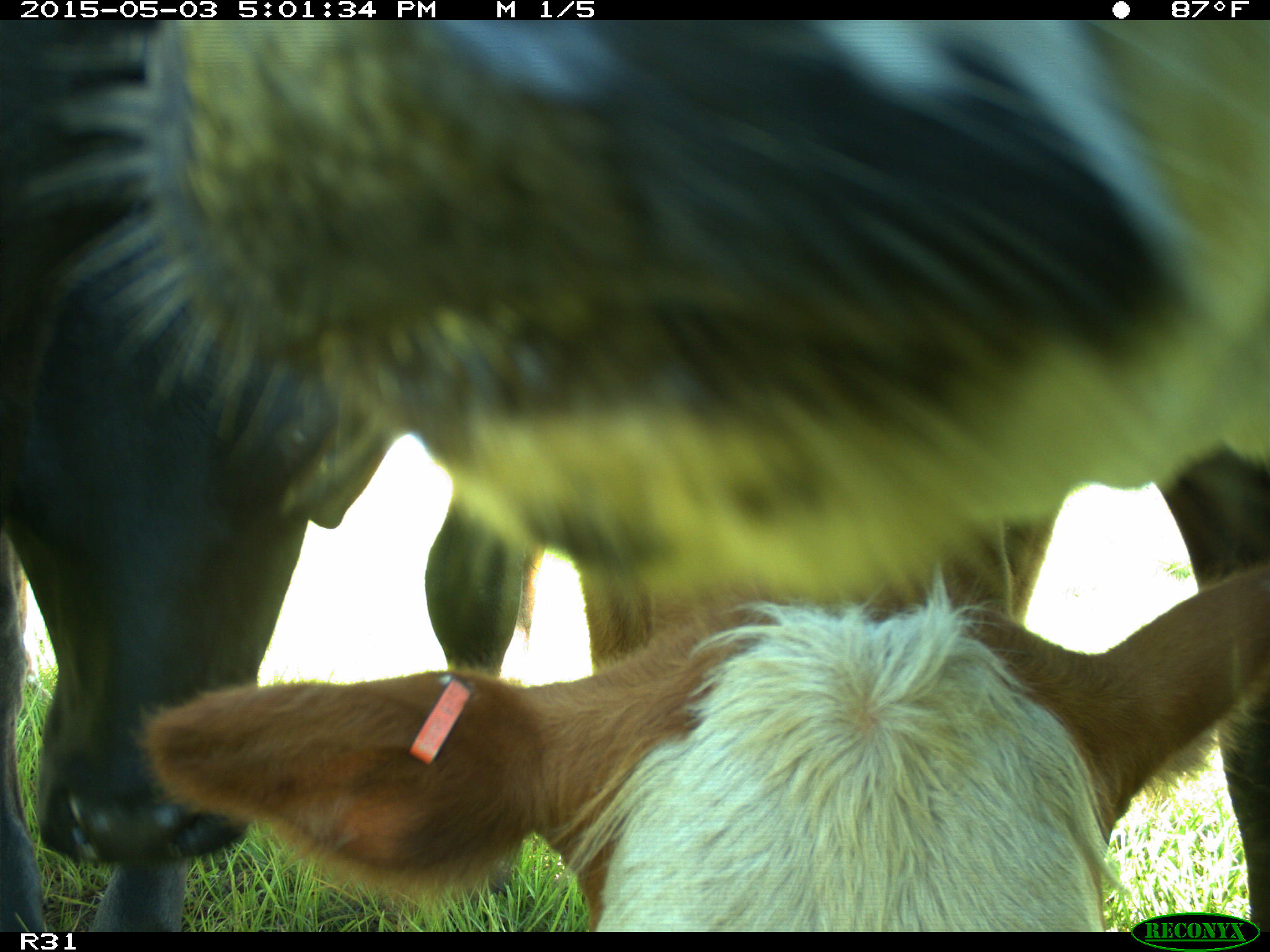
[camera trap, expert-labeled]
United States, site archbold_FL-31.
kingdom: Animalia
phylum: Chordata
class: Mammalia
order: Artiodactyla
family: Bovidae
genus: Bos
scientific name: Bos taurus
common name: domestic cow